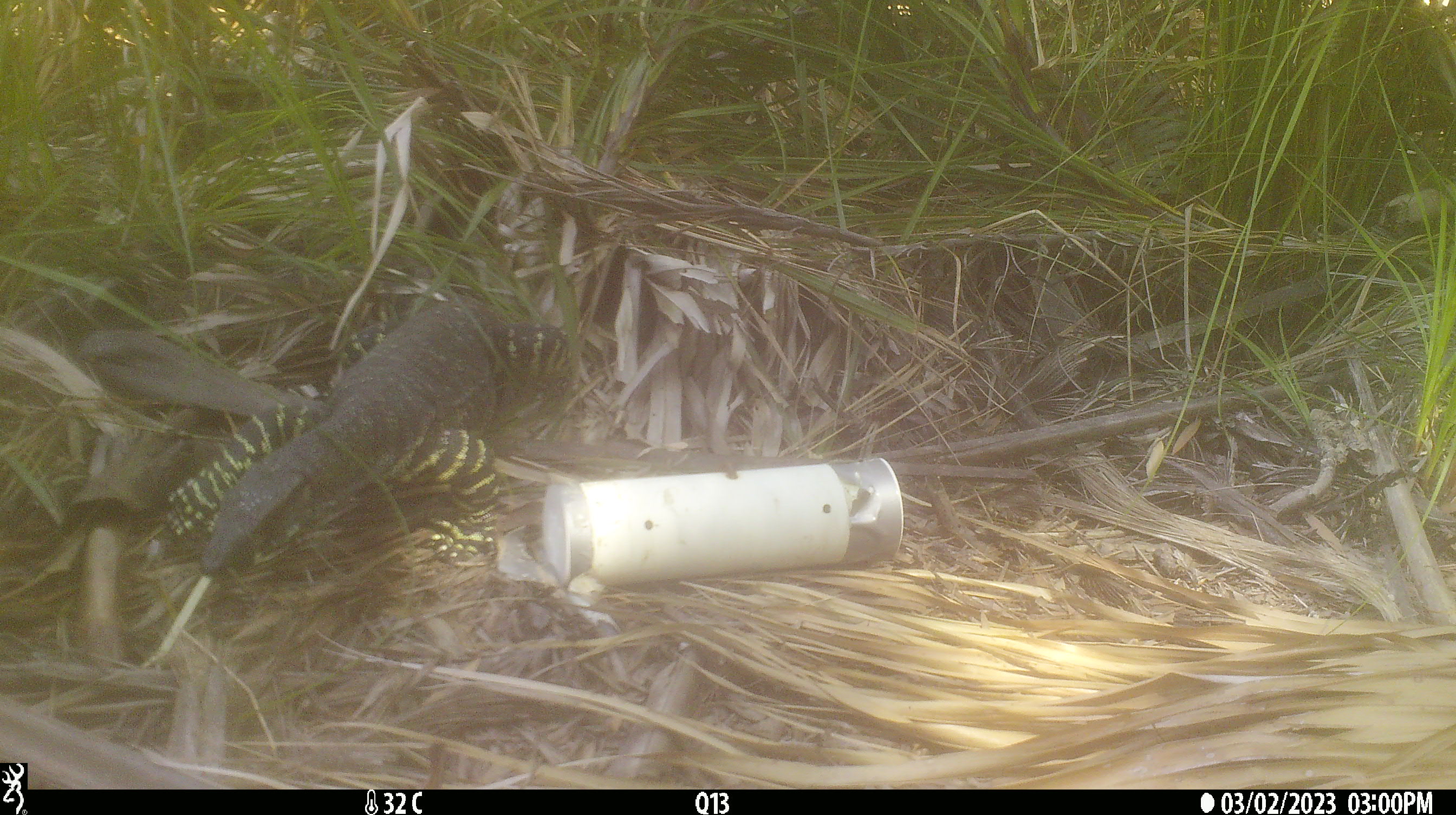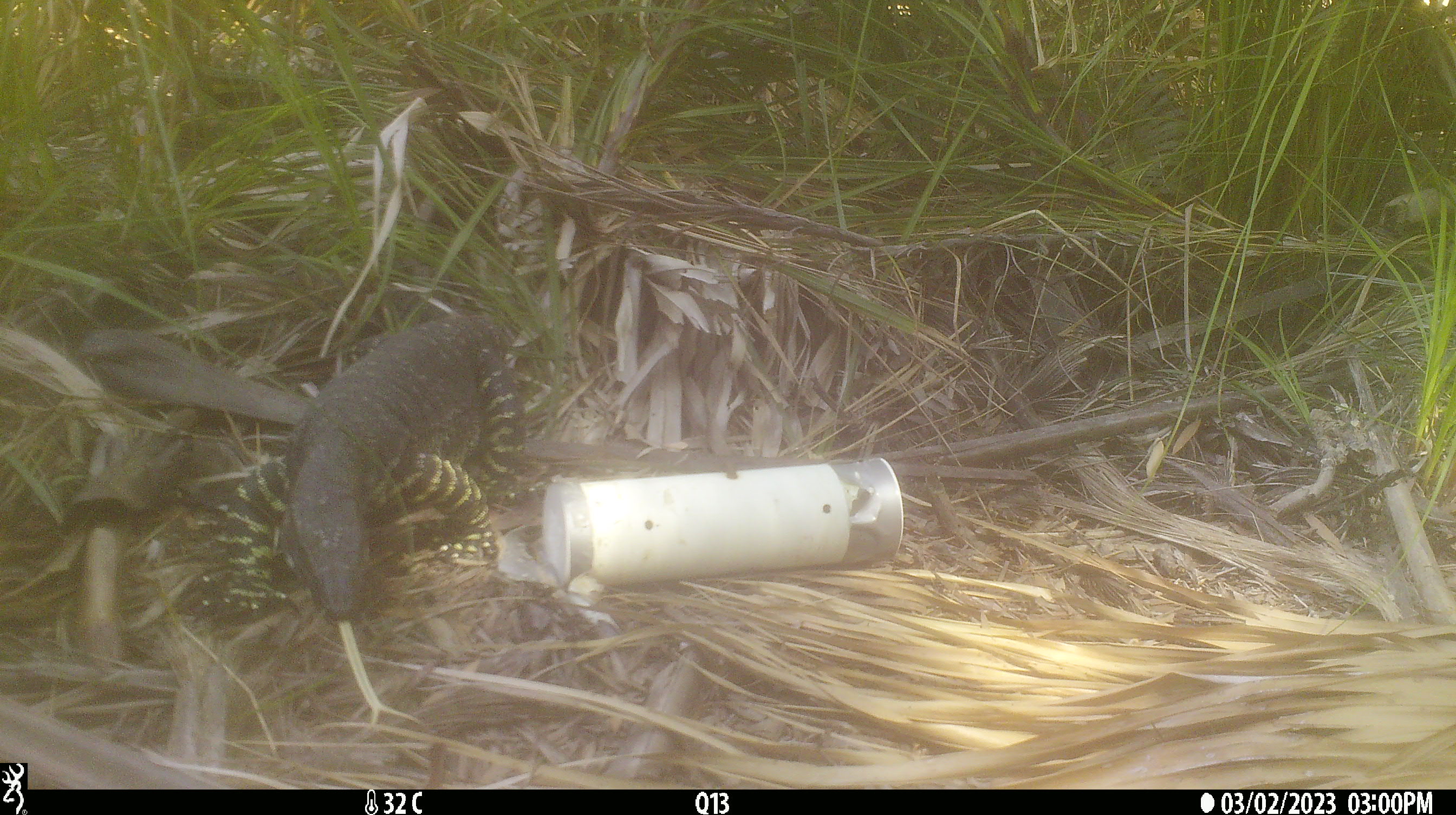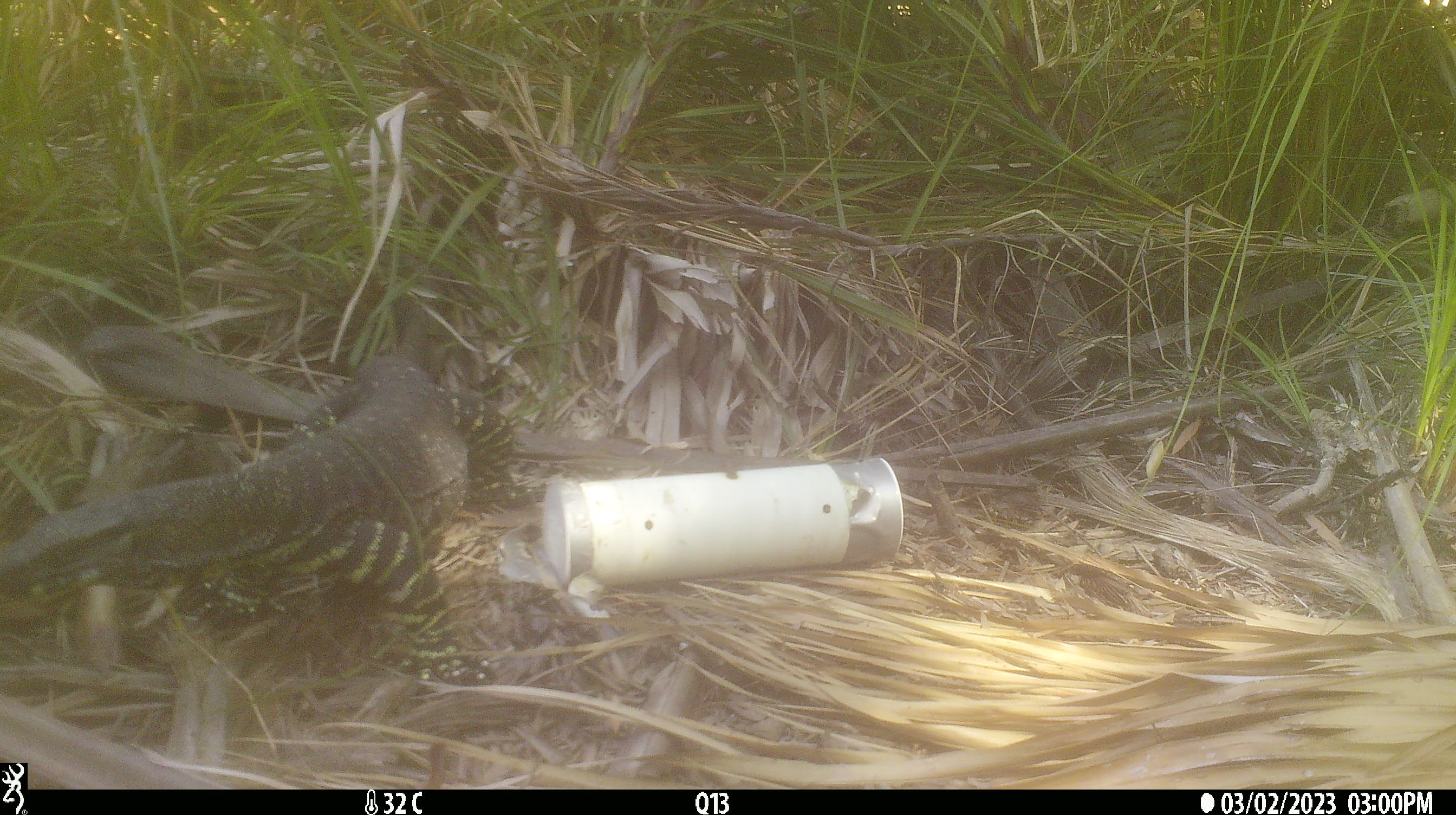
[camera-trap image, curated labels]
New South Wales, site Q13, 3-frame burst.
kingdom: Animalia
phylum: Chordata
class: Reptilia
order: Squamata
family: Varanidae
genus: Varanus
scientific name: Varanus varius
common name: lace monitor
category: goanna